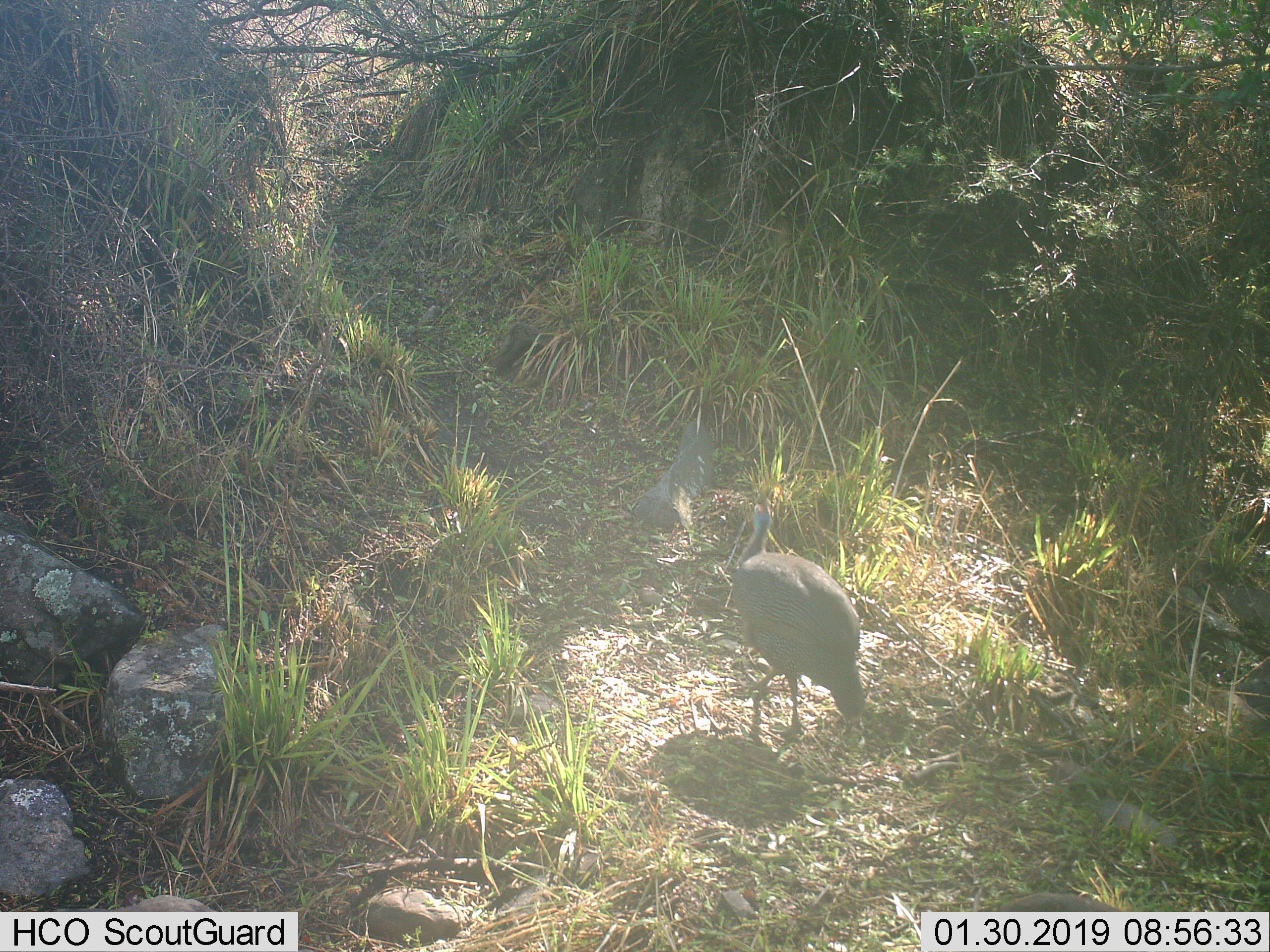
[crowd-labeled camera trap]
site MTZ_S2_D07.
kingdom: Animalia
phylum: Chordata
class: Aves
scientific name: Aves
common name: bird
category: birdother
Birdother (bird) (Aves), count 1. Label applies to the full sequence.